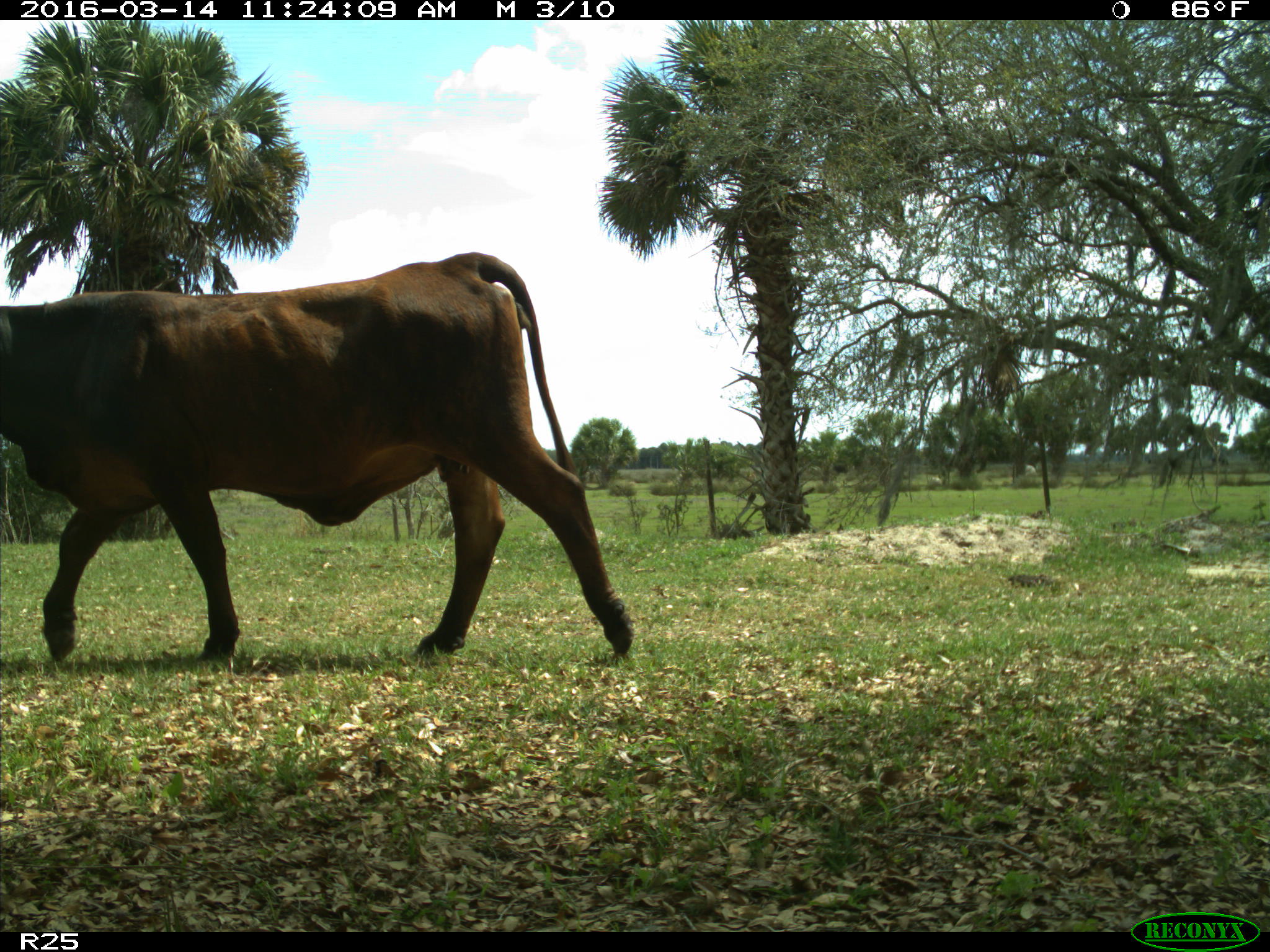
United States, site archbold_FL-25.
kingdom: Animalia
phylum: Chordata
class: Mammalia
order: Artiodactyla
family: Bovidae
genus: Bos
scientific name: Bos taurus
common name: domestic cow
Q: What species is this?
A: Bos taurus (domestic cow).